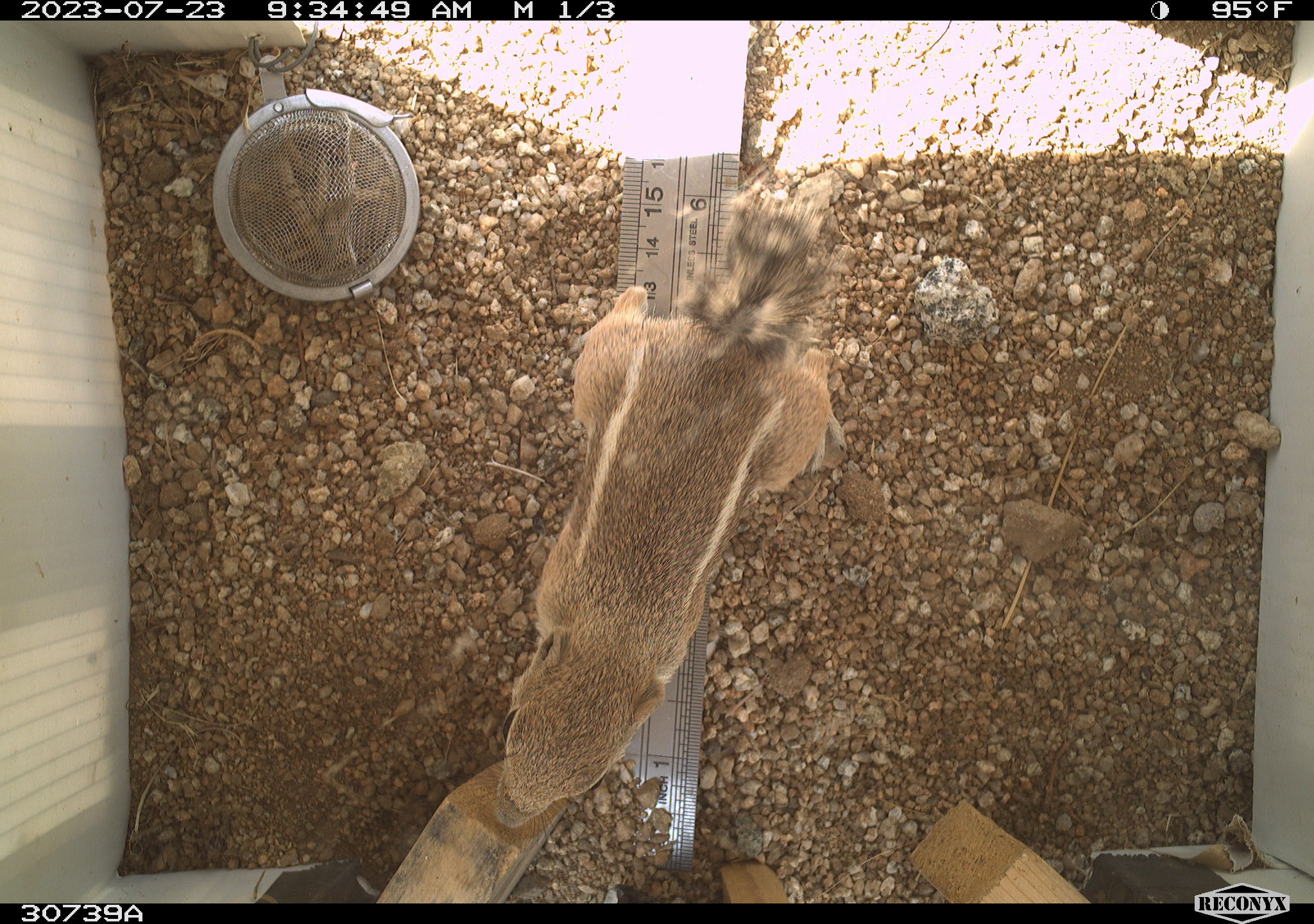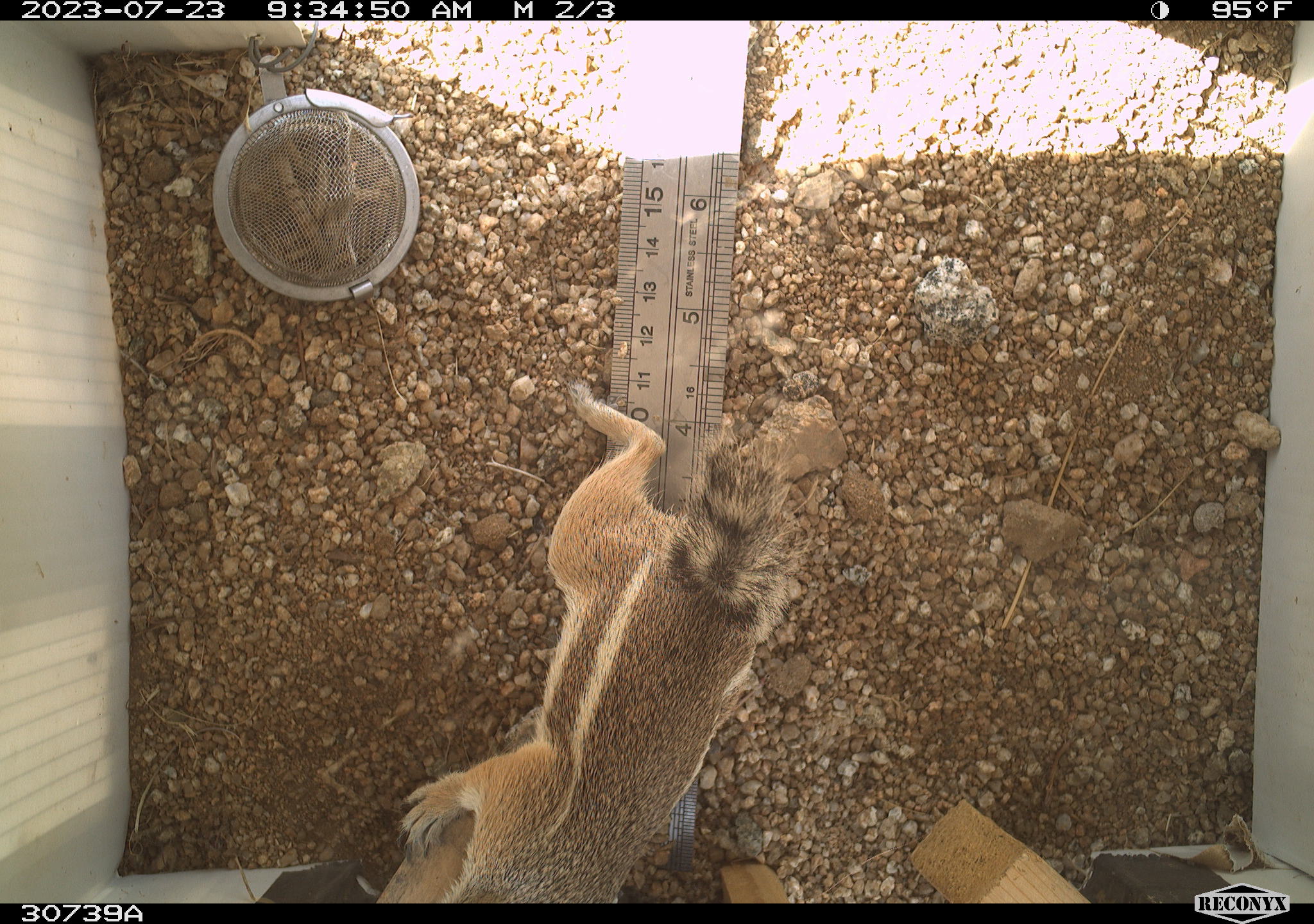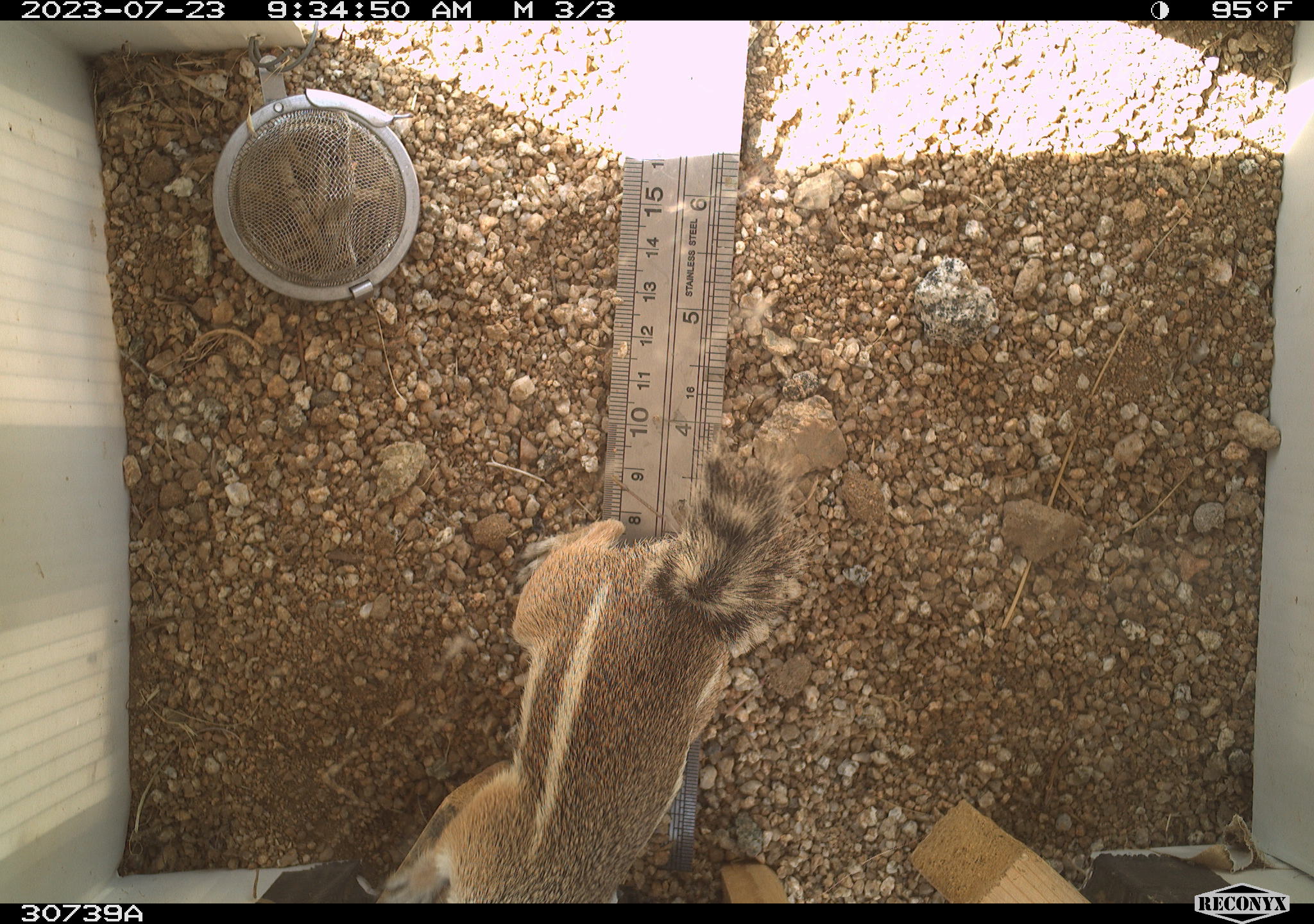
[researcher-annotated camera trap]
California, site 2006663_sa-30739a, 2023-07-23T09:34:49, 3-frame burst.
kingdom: Animalia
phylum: Chordata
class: Mammalia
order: Rodentia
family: Sciuridae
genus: Ammospermophilus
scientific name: Ammospermophilus leucurus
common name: white-tailed antelope squirrel